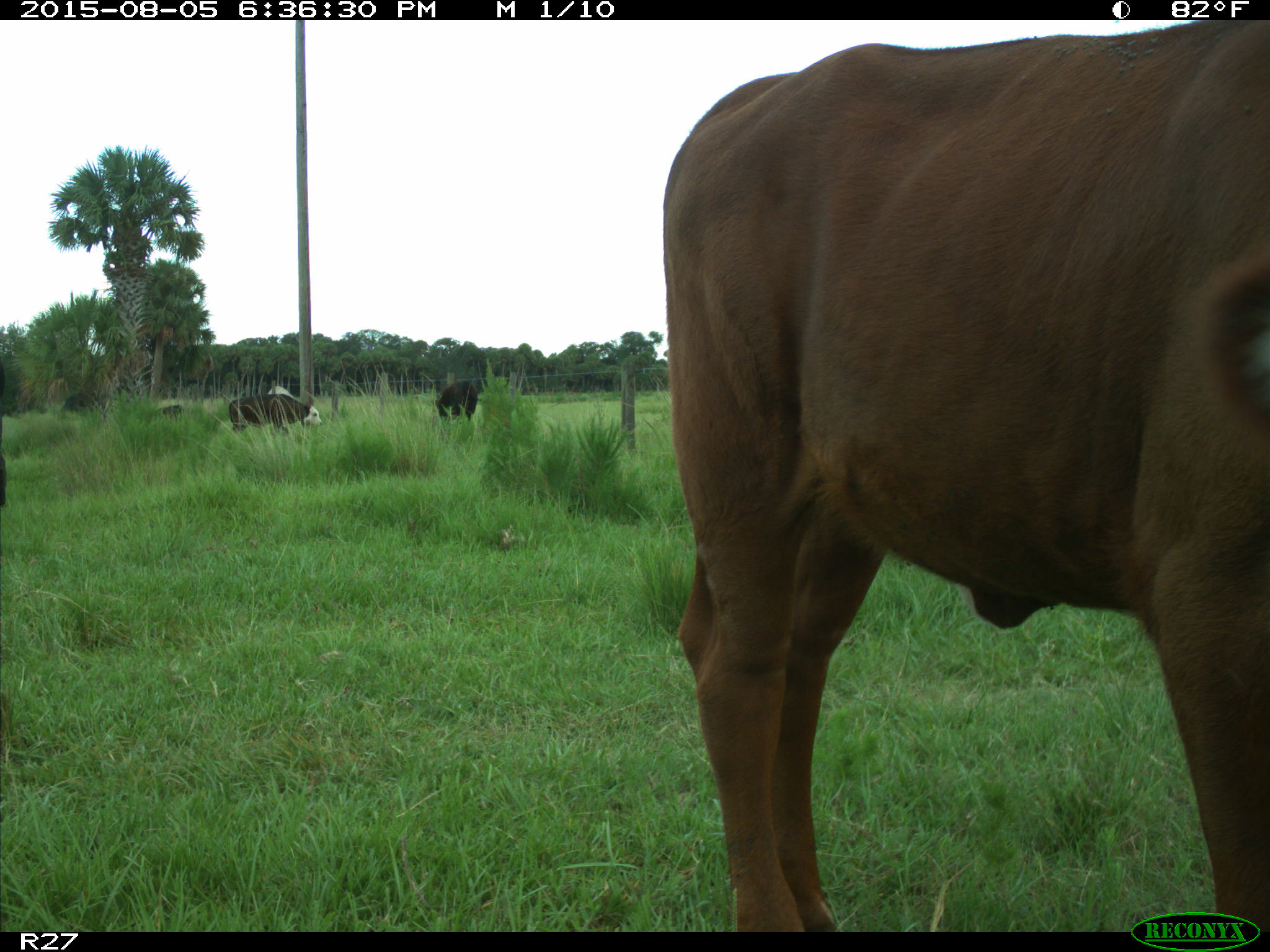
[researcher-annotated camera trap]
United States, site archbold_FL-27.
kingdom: Animalia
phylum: Chordata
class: Mammalia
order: Artiodactyla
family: Bovidae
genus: Bos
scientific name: Bos taurus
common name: domestic cow